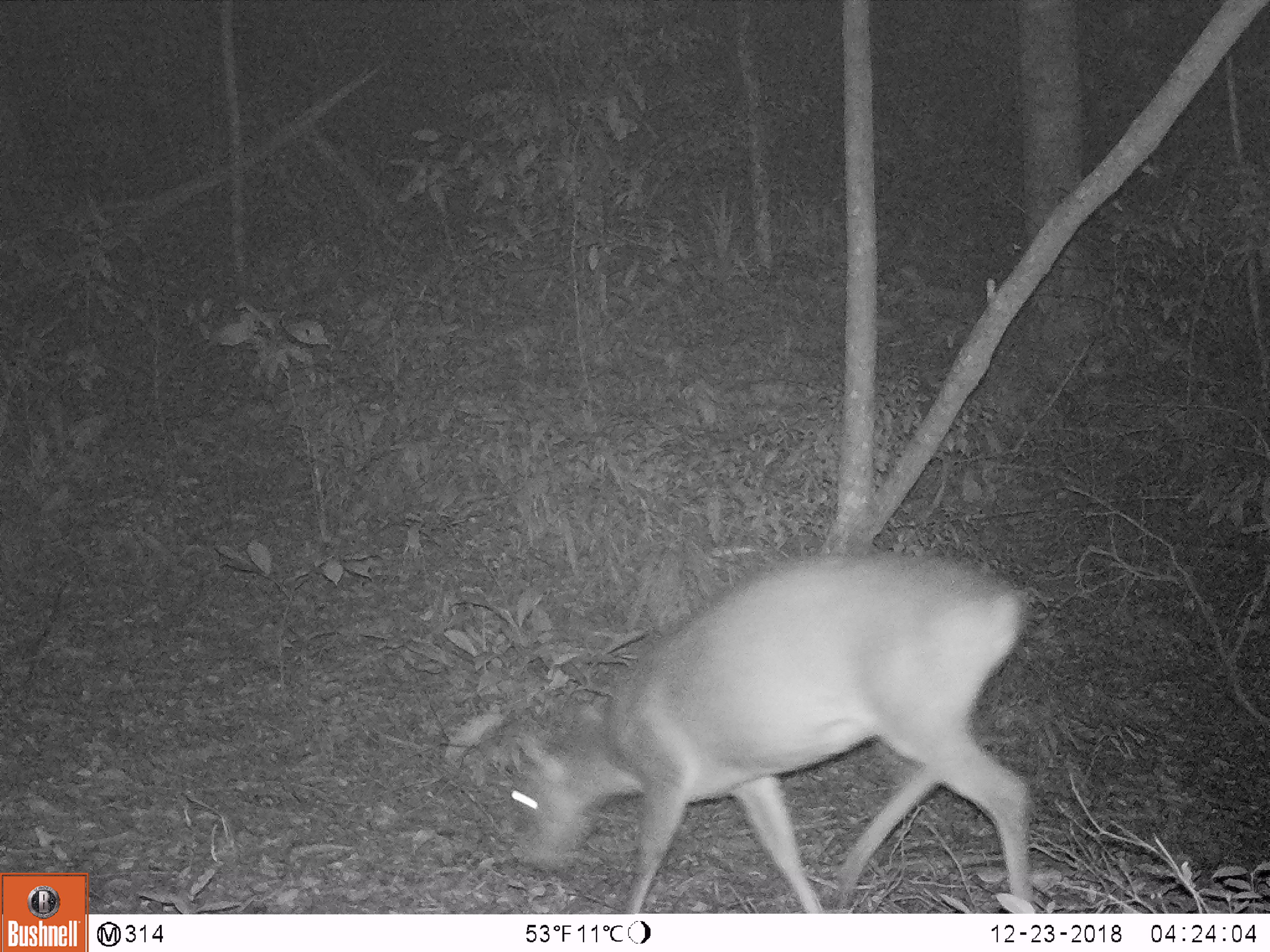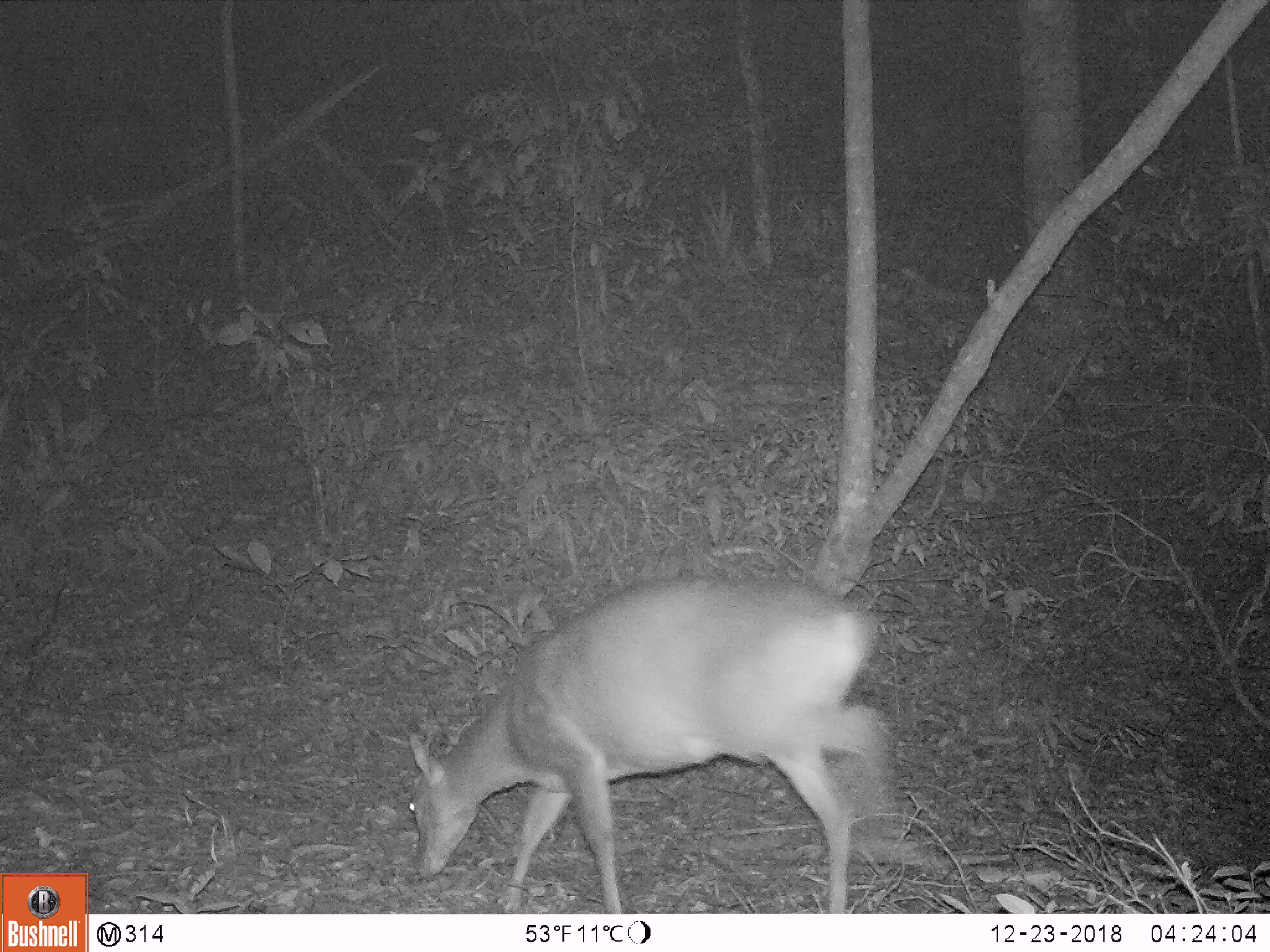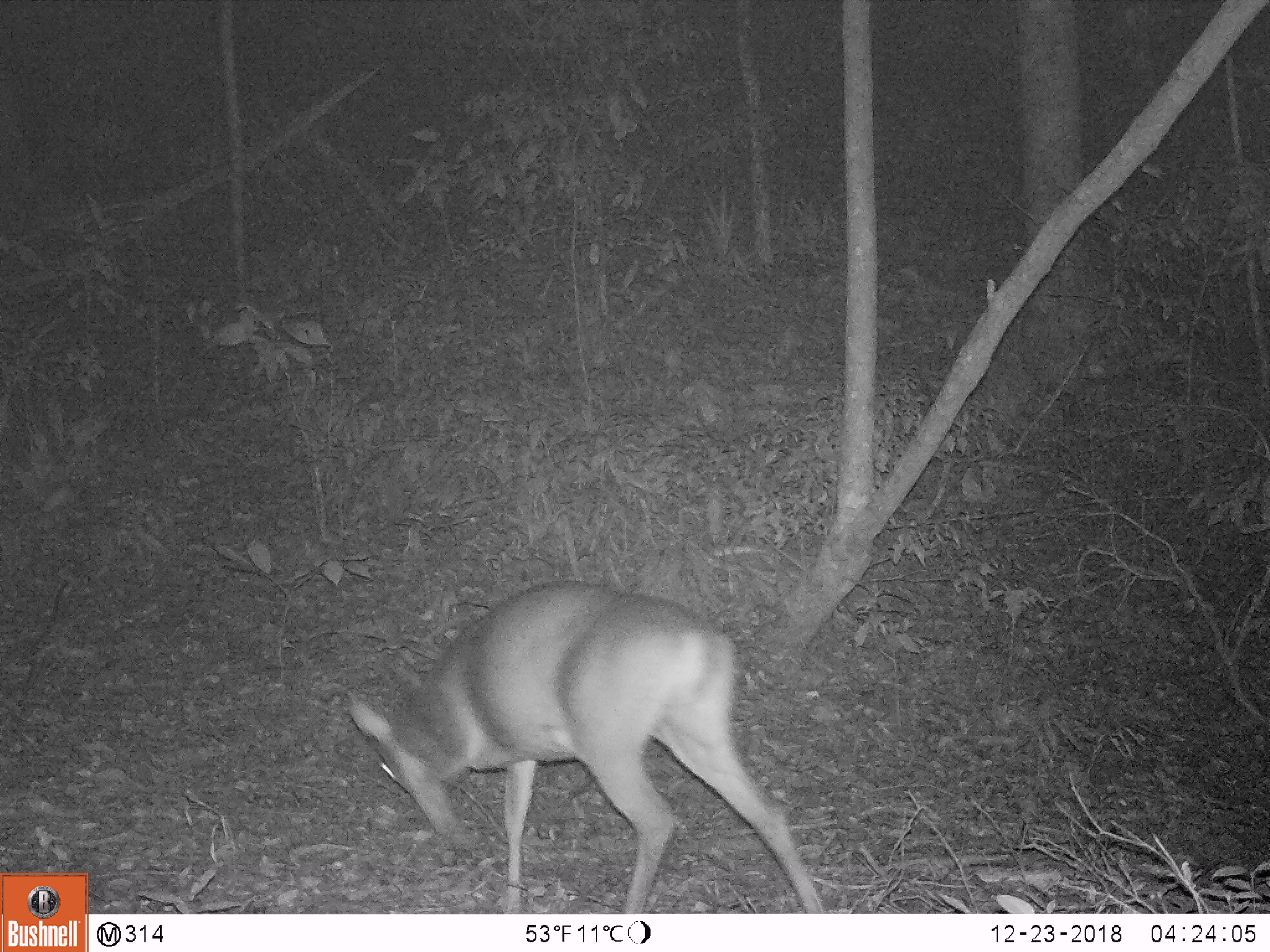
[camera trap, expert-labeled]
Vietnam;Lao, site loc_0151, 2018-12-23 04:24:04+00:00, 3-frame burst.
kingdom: Animalia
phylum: Chordata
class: Mammalia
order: Artiodactyla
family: Cervidae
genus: Muntiacus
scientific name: Muntiacus vuquangensis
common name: large-antlered muntjac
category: large antlered muntjac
Large antlered muntjac (large-antlered muntjac) (Muntiacus vuquangensis). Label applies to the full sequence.